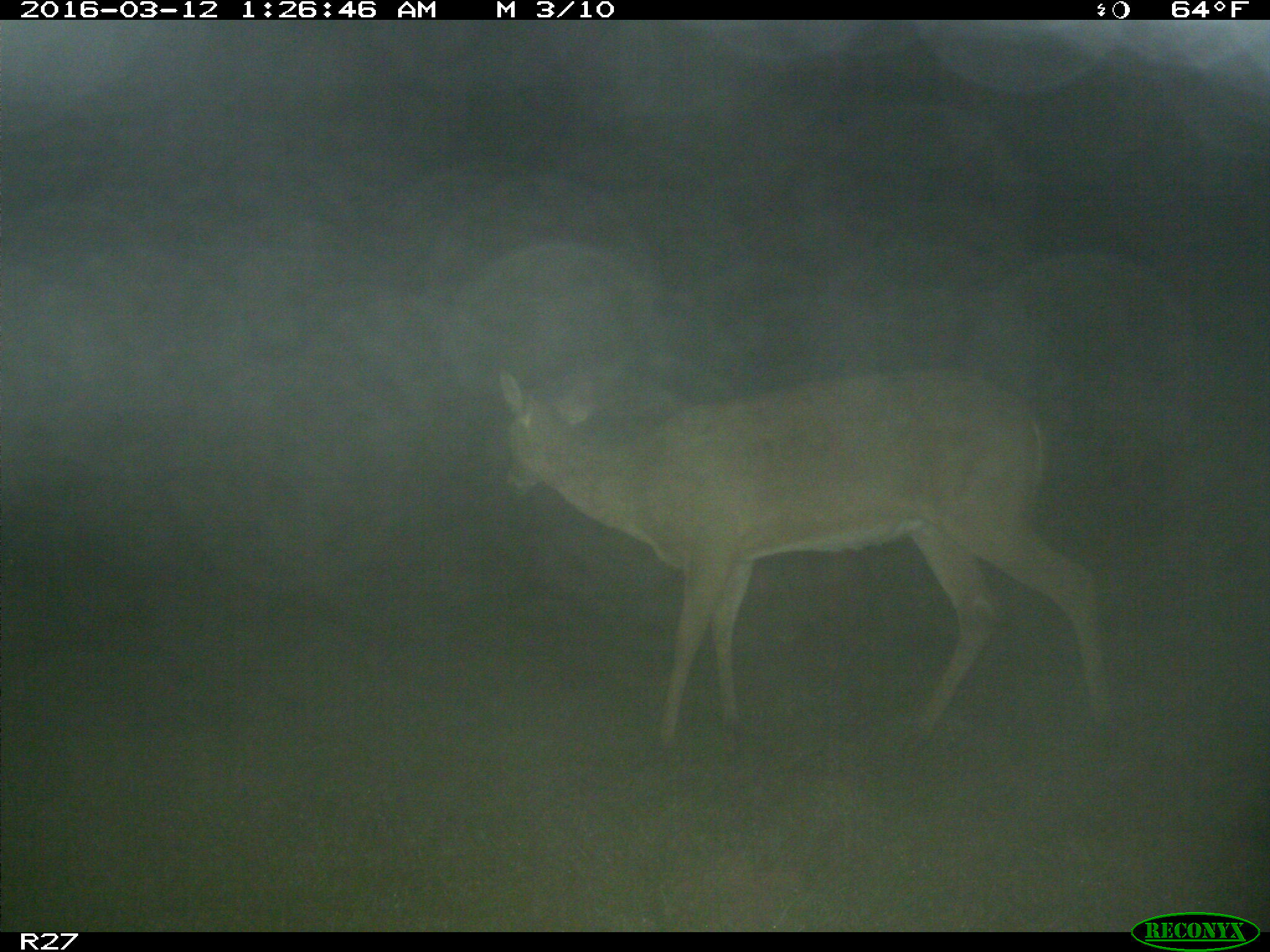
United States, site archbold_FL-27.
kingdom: Animalia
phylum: Chordata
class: Mammalia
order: Artiodactyla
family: Cervidae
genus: Odocoileus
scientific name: Odocoileus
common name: deer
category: unidentified deer